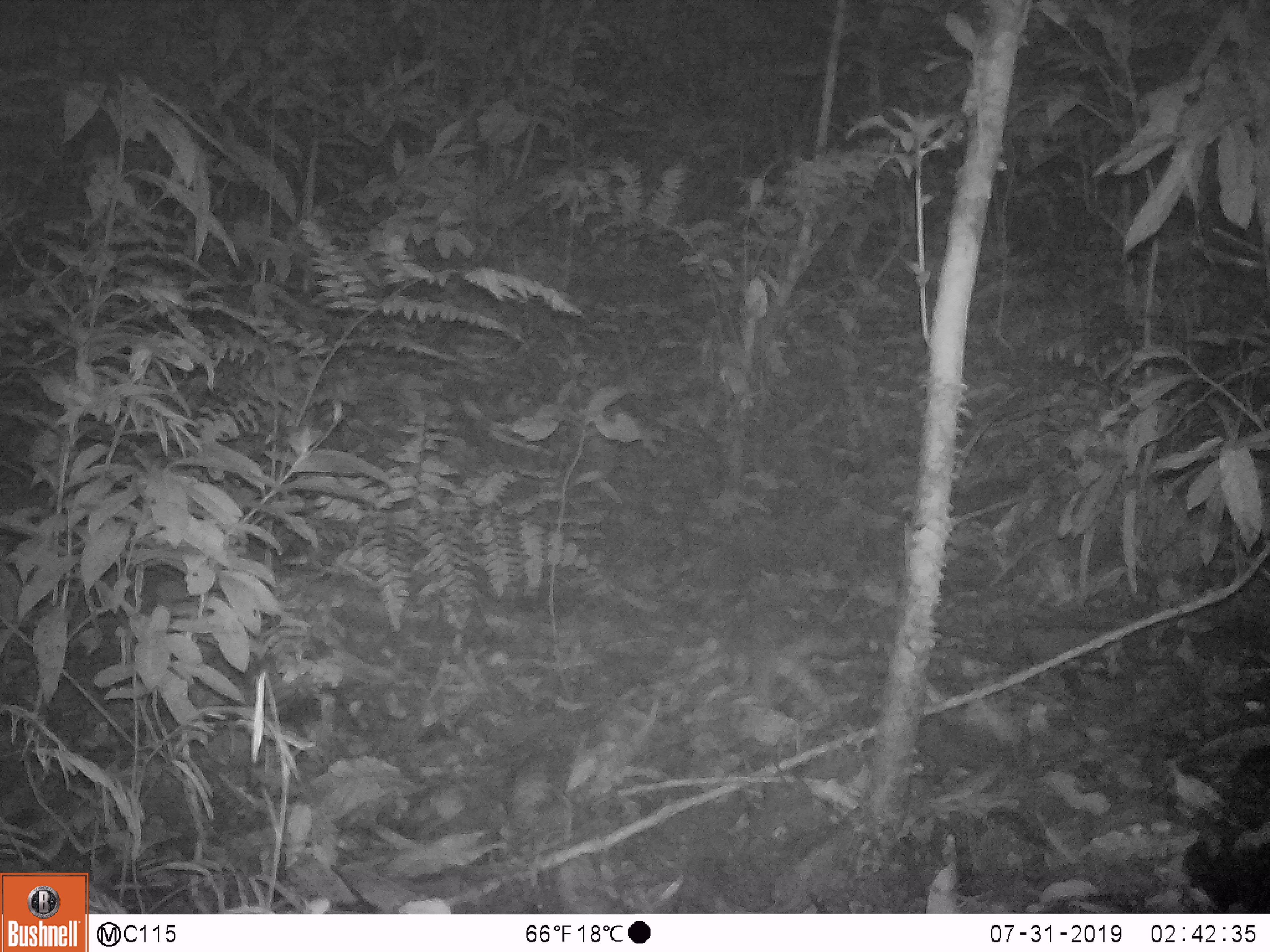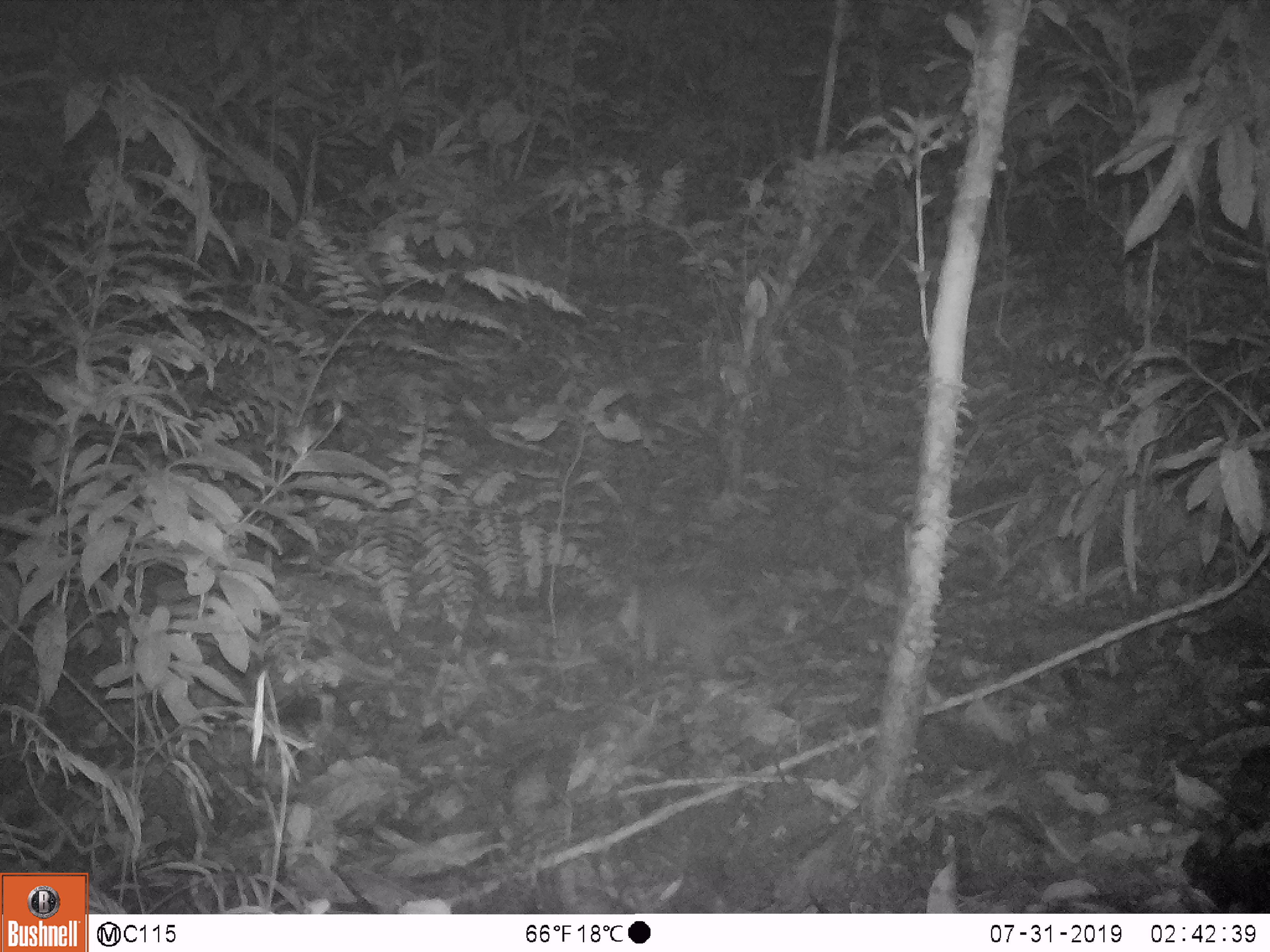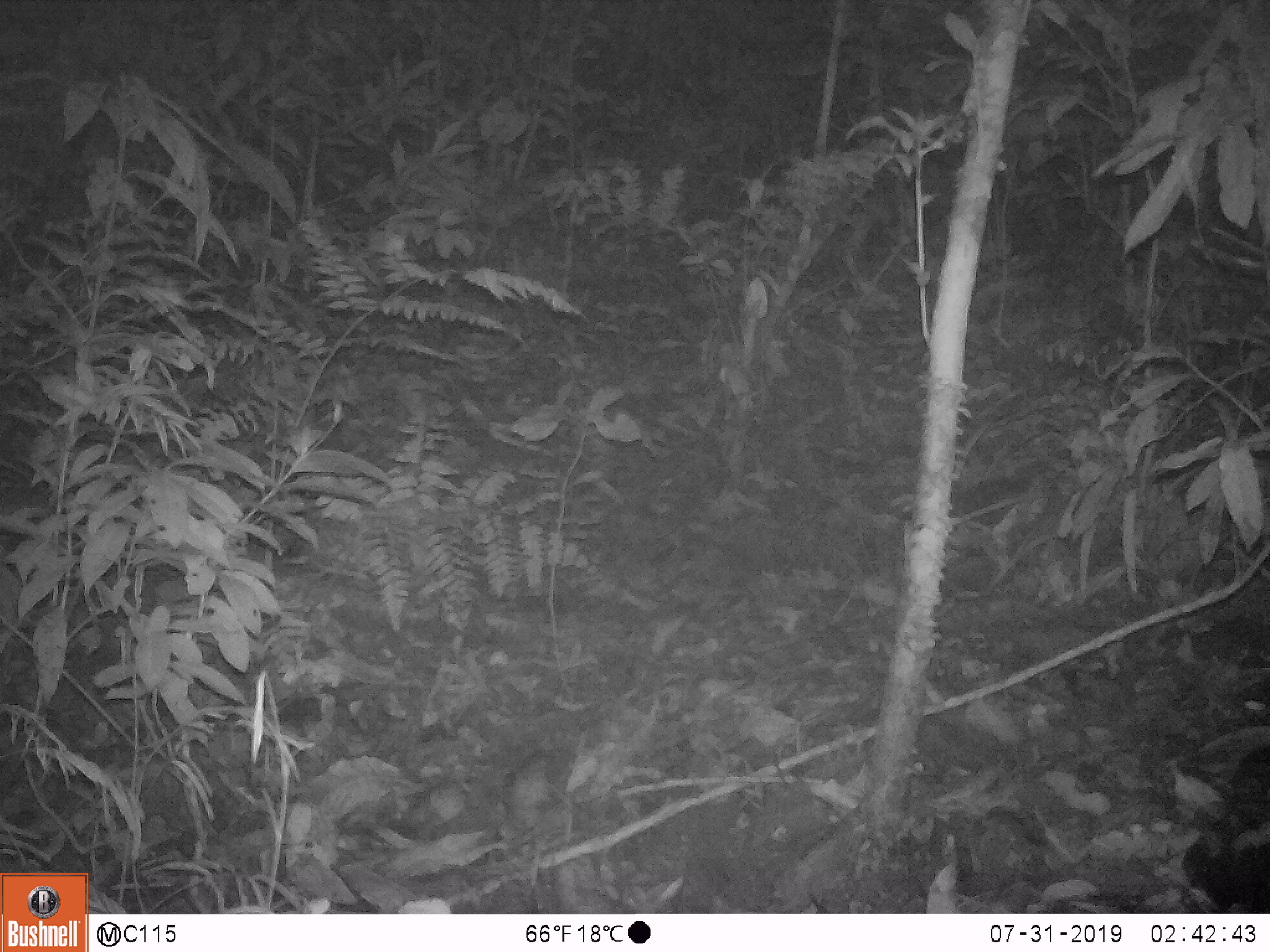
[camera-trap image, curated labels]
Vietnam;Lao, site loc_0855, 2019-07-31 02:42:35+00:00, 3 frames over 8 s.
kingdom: Animalia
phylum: Chordata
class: Mammalia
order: Carnivora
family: Mustelidae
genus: Melogale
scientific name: Melogale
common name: ferret badger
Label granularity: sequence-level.